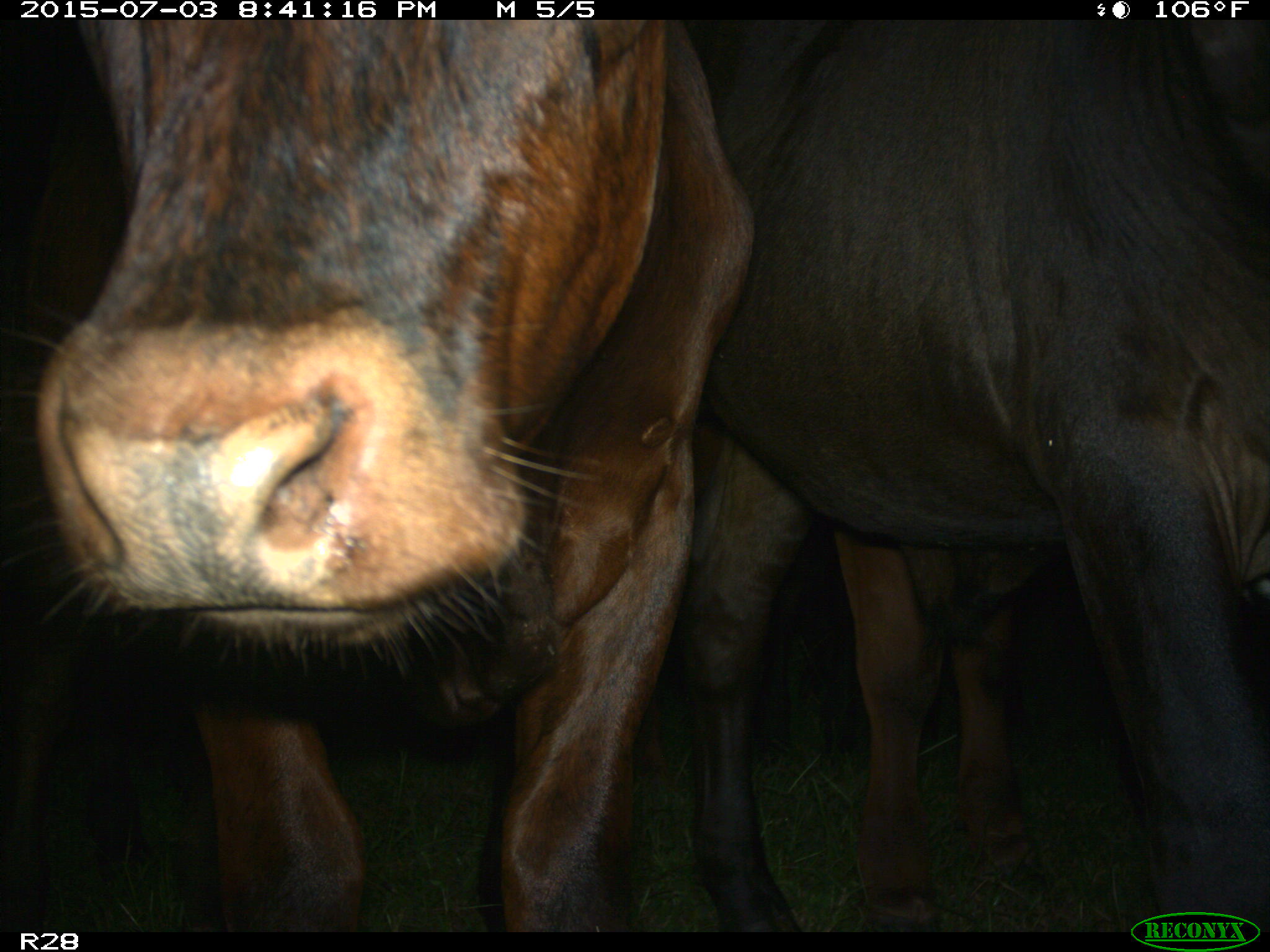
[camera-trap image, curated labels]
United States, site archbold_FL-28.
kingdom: Animalia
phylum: Chordata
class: Mammalia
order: Artiodactyla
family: Bovidae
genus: Bos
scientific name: Bos taurus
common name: domestic cow